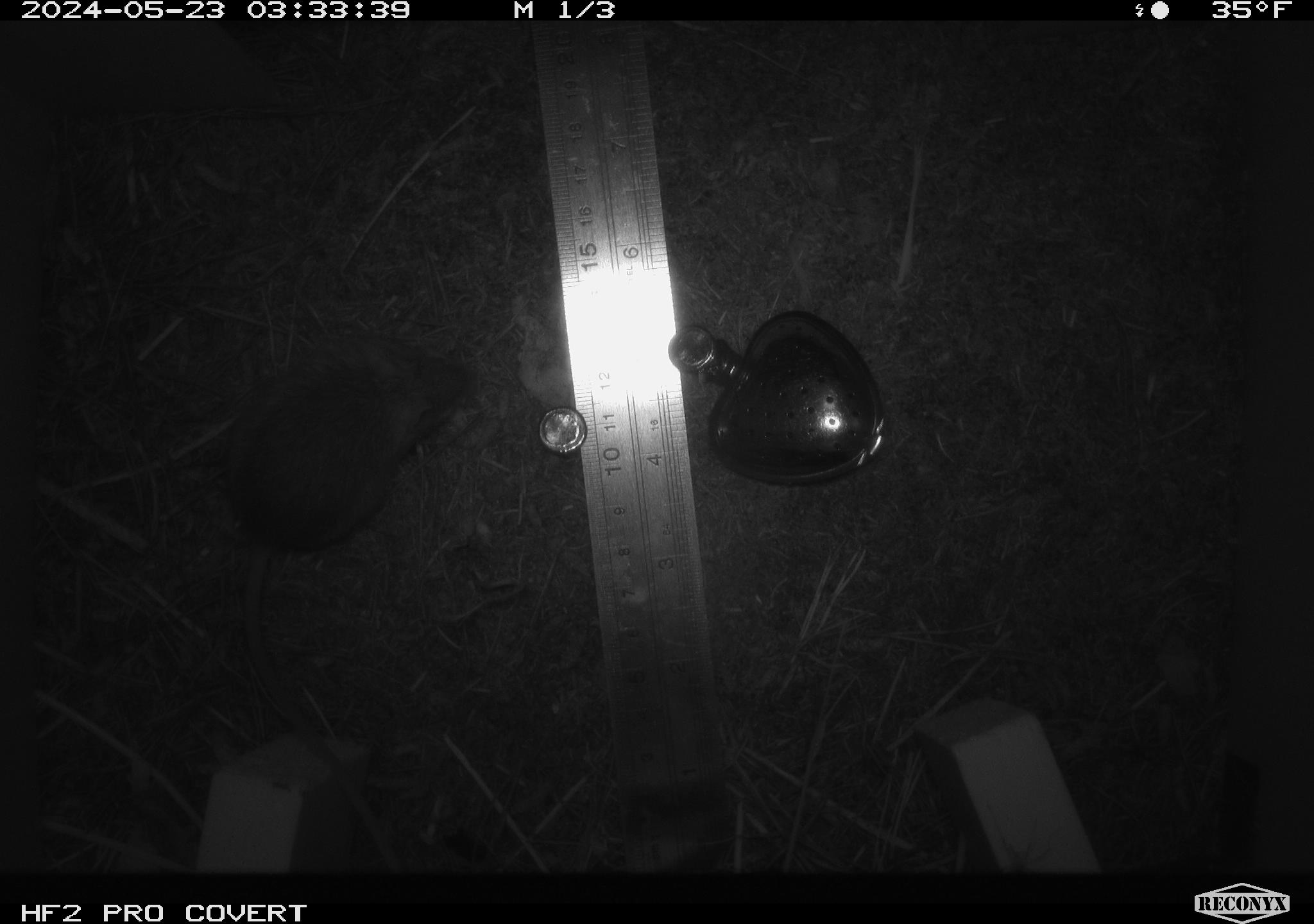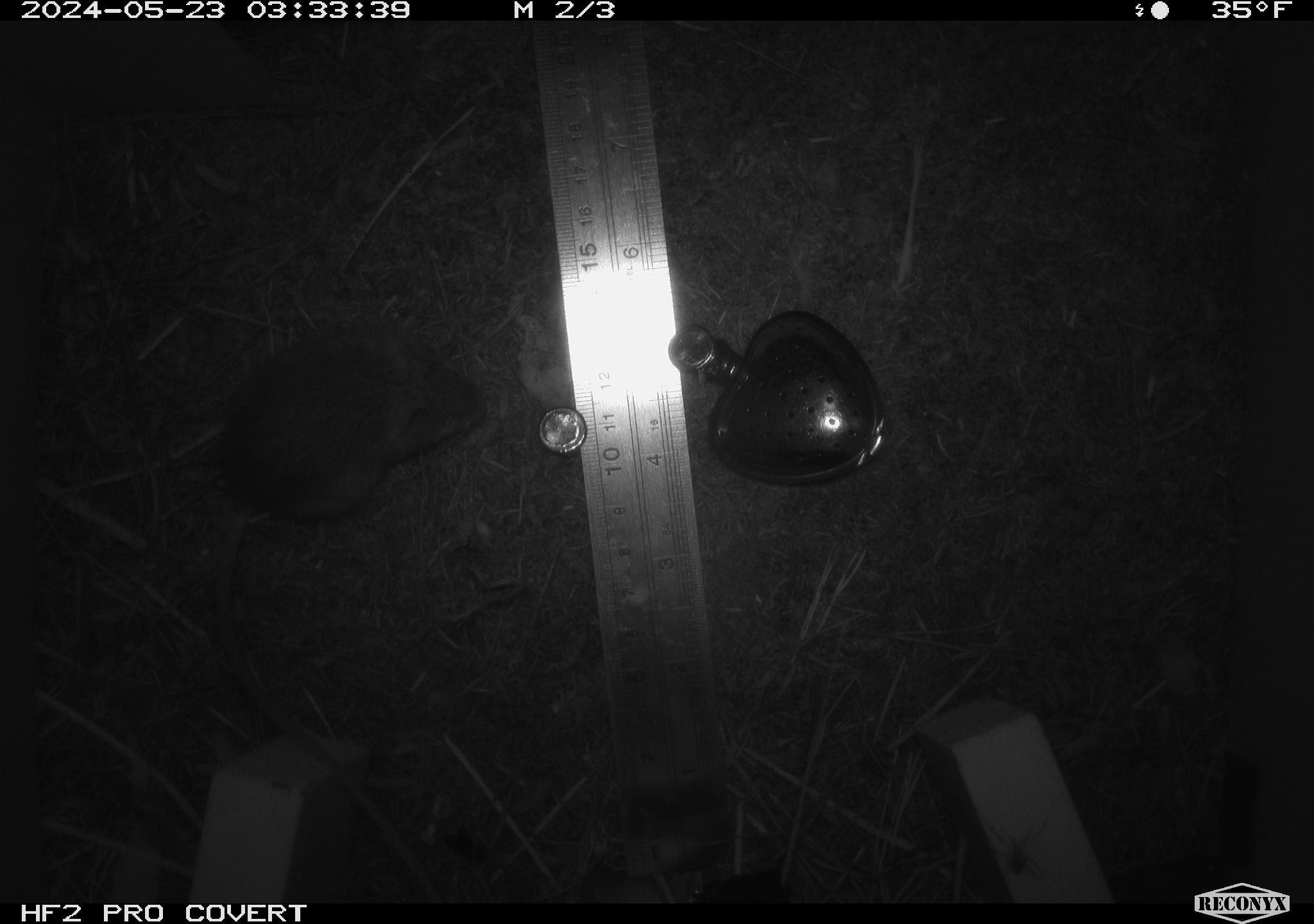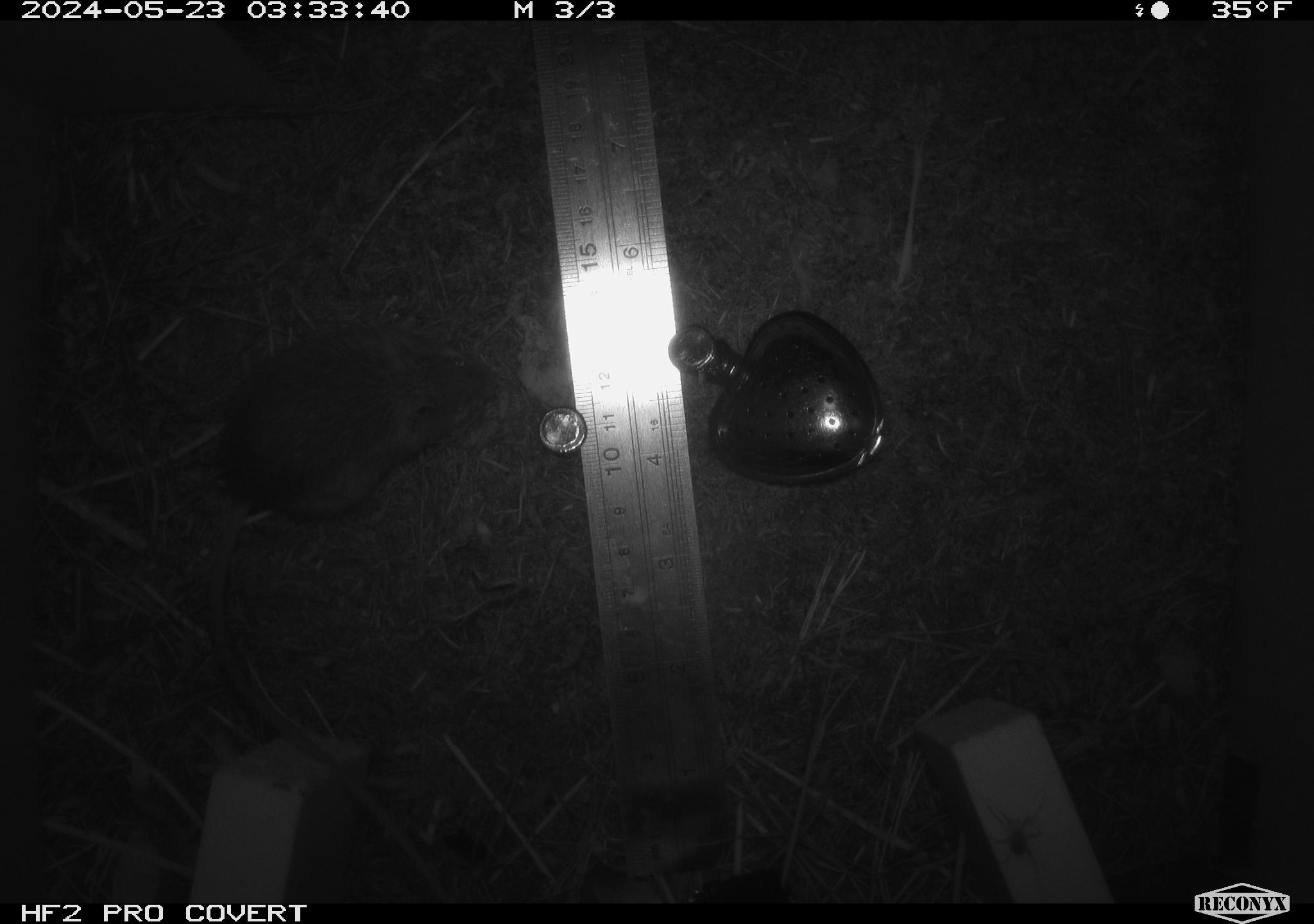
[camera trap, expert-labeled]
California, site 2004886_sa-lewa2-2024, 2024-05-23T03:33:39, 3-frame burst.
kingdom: Animalia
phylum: Chordata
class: Mammalia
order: Rodentia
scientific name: Rodentia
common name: rodent